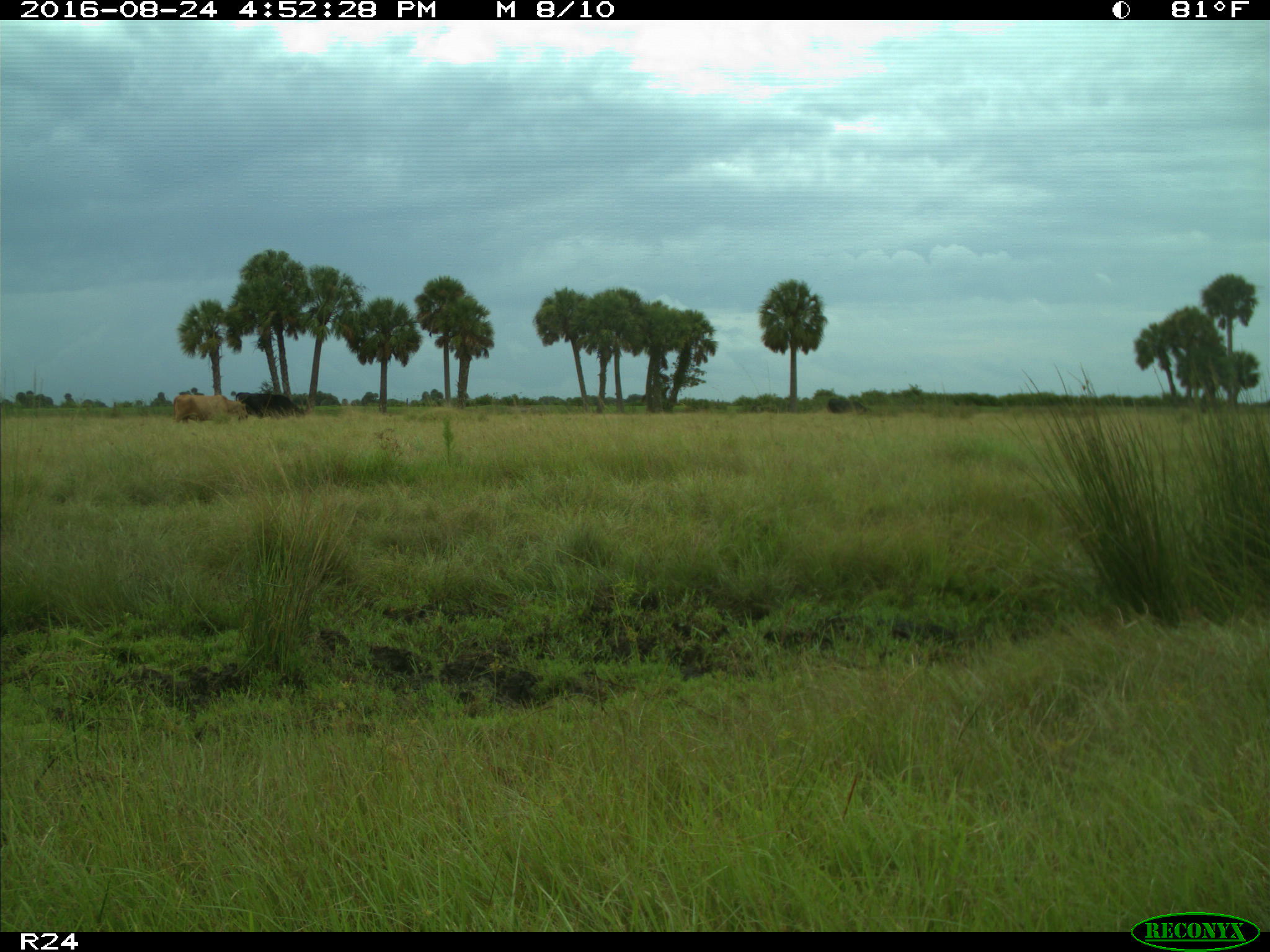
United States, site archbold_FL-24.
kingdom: Animalia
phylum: Chordata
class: Mammalia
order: Artiodactyla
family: Bovidae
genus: Bos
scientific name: Bos taurus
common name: domestic cow